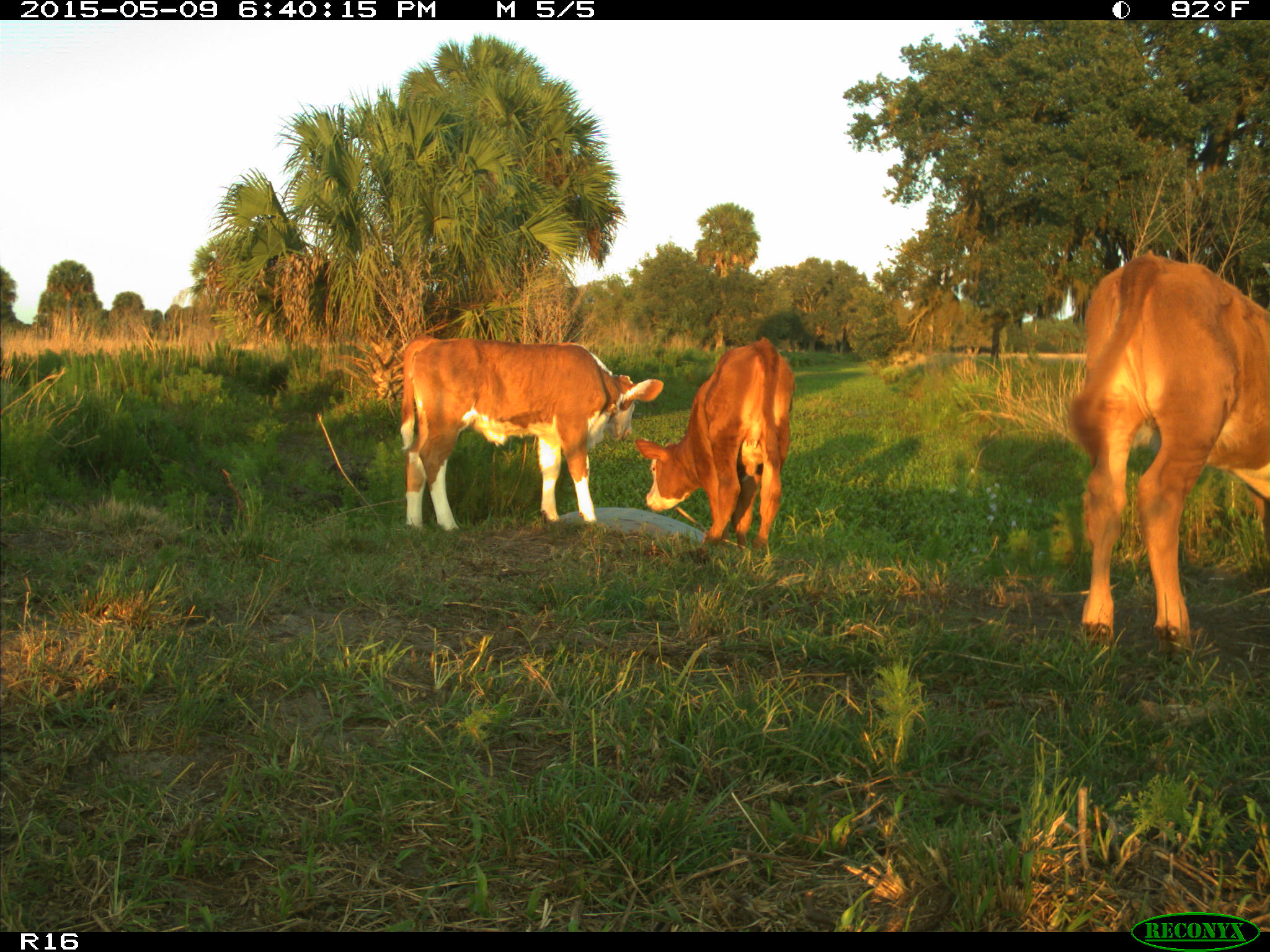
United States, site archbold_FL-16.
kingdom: Animalia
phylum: Chordata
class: Mammalia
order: Artiodactyla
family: Bovidae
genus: Bos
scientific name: Bos taurus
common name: domestic cow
Bos taurus (domestic cow).